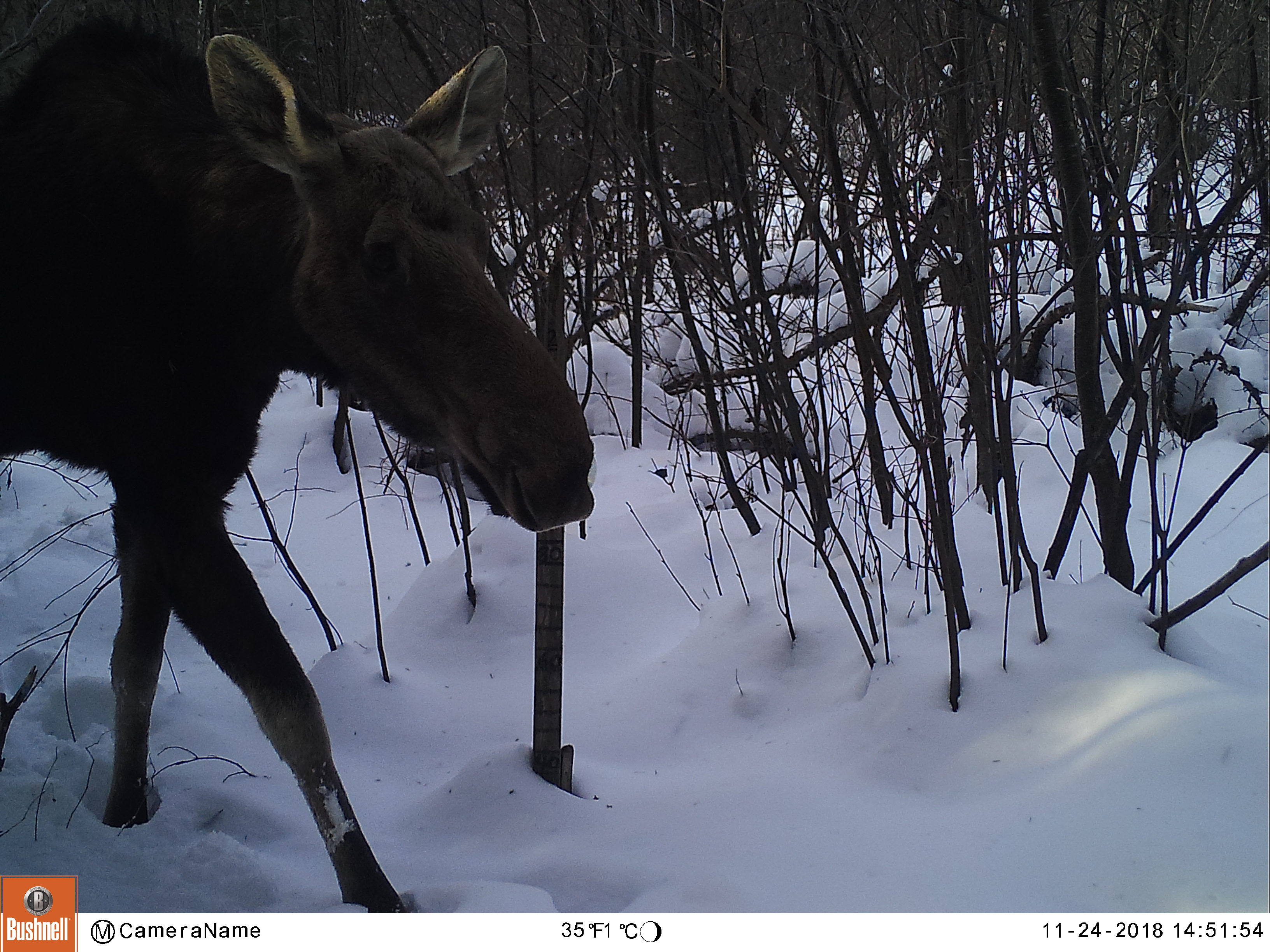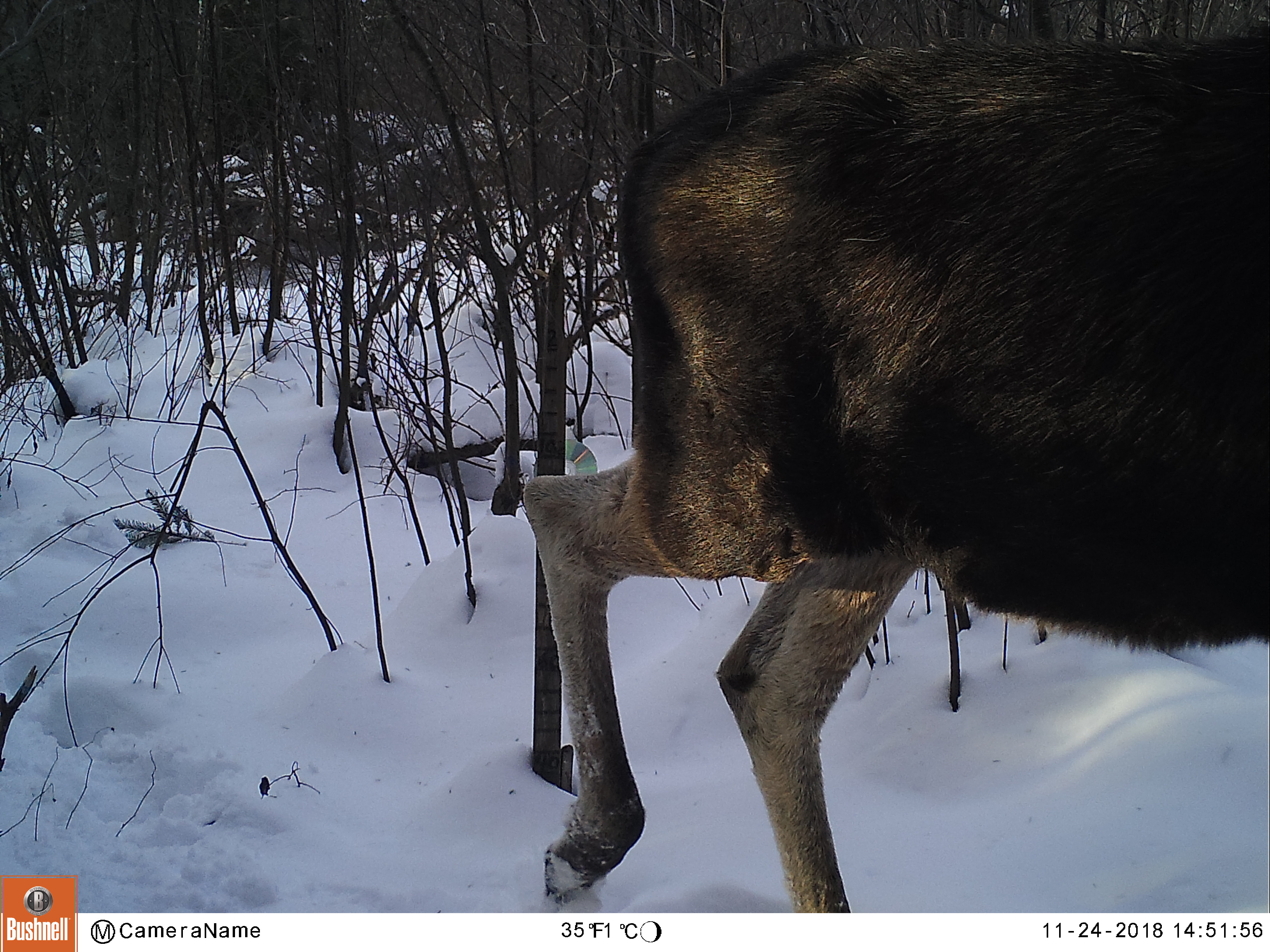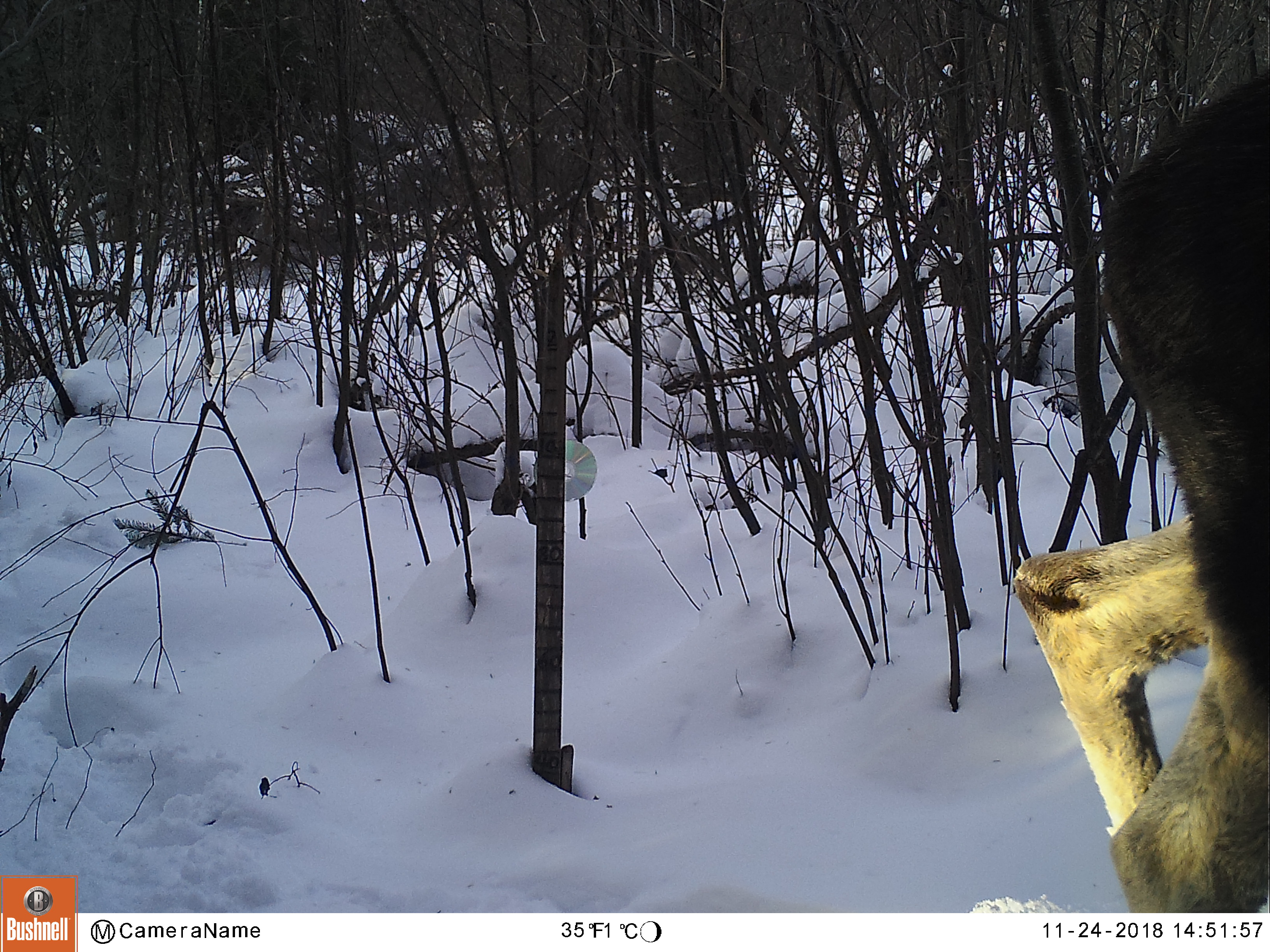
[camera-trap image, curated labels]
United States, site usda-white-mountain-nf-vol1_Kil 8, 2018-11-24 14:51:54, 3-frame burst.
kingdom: Animalia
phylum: Chordata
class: Mammalia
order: Artiodactyla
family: Cervidae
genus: Alces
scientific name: Alces alces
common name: moose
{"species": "moose (Alces alces)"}